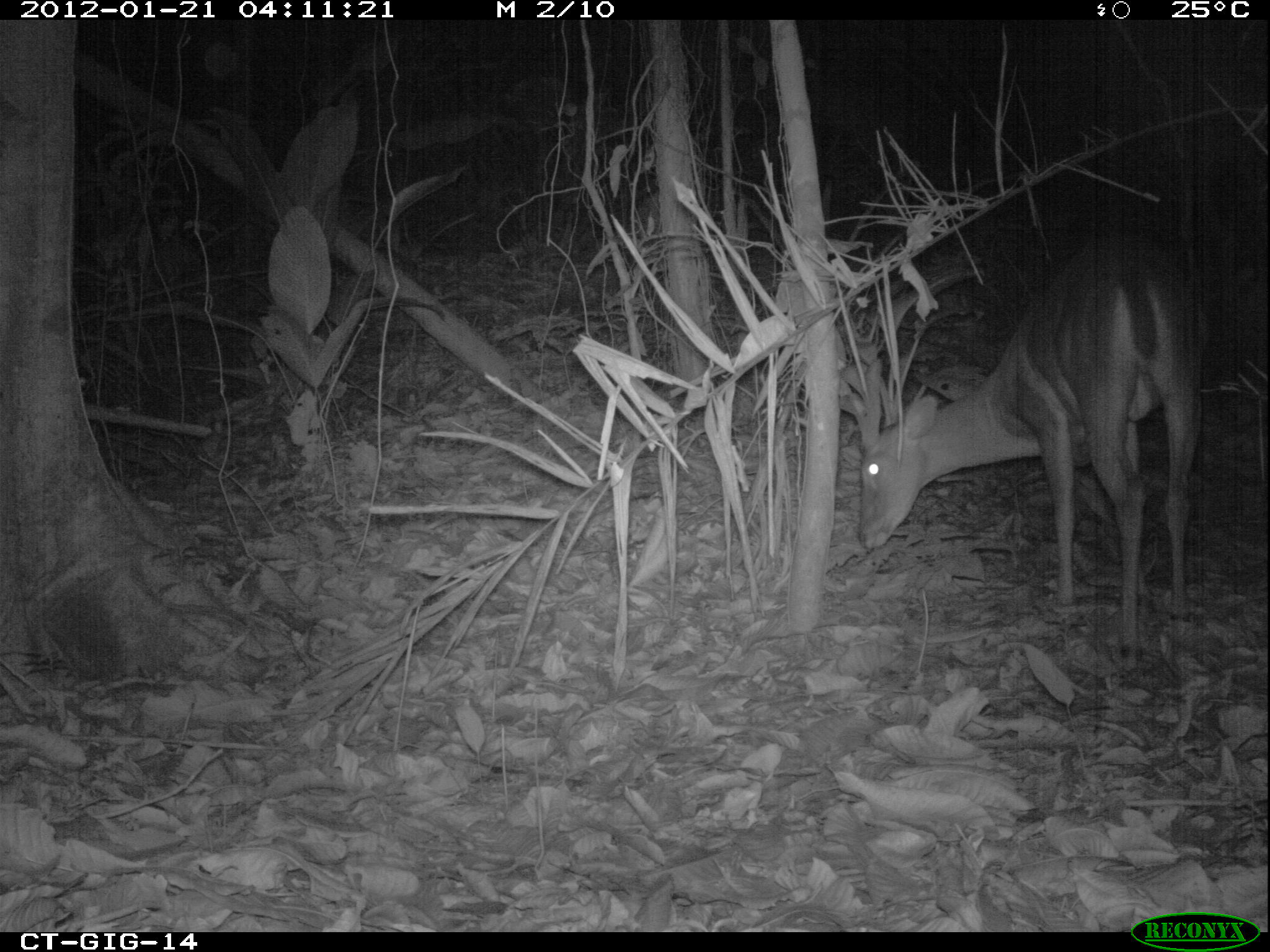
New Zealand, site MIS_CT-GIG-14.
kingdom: Animalia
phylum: Chordata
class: Mammalia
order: Artiodactyla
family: Cervidae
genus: Odocoileus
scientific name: Odocoileus virginianus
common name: white-tailed deer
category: white tailed deer